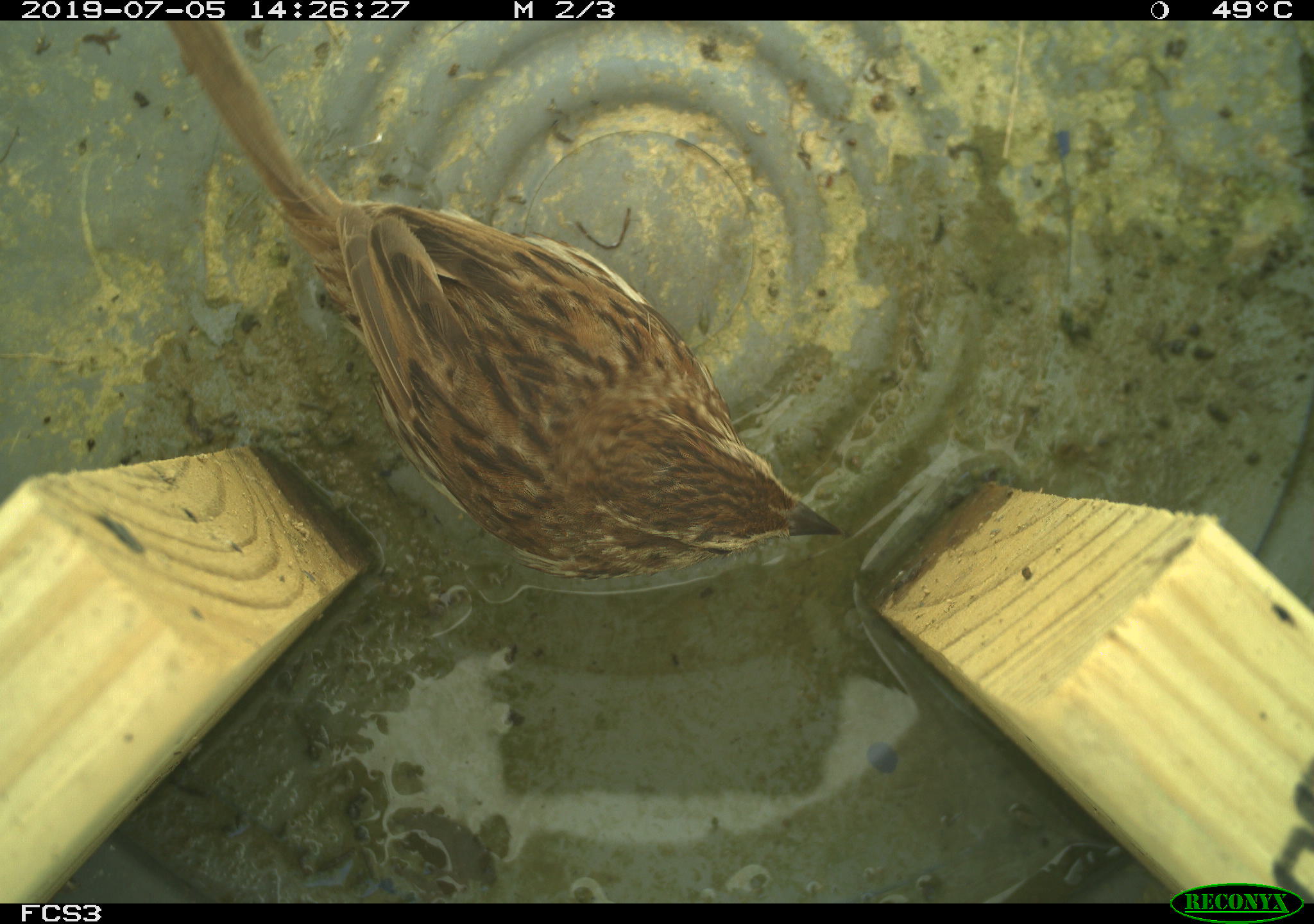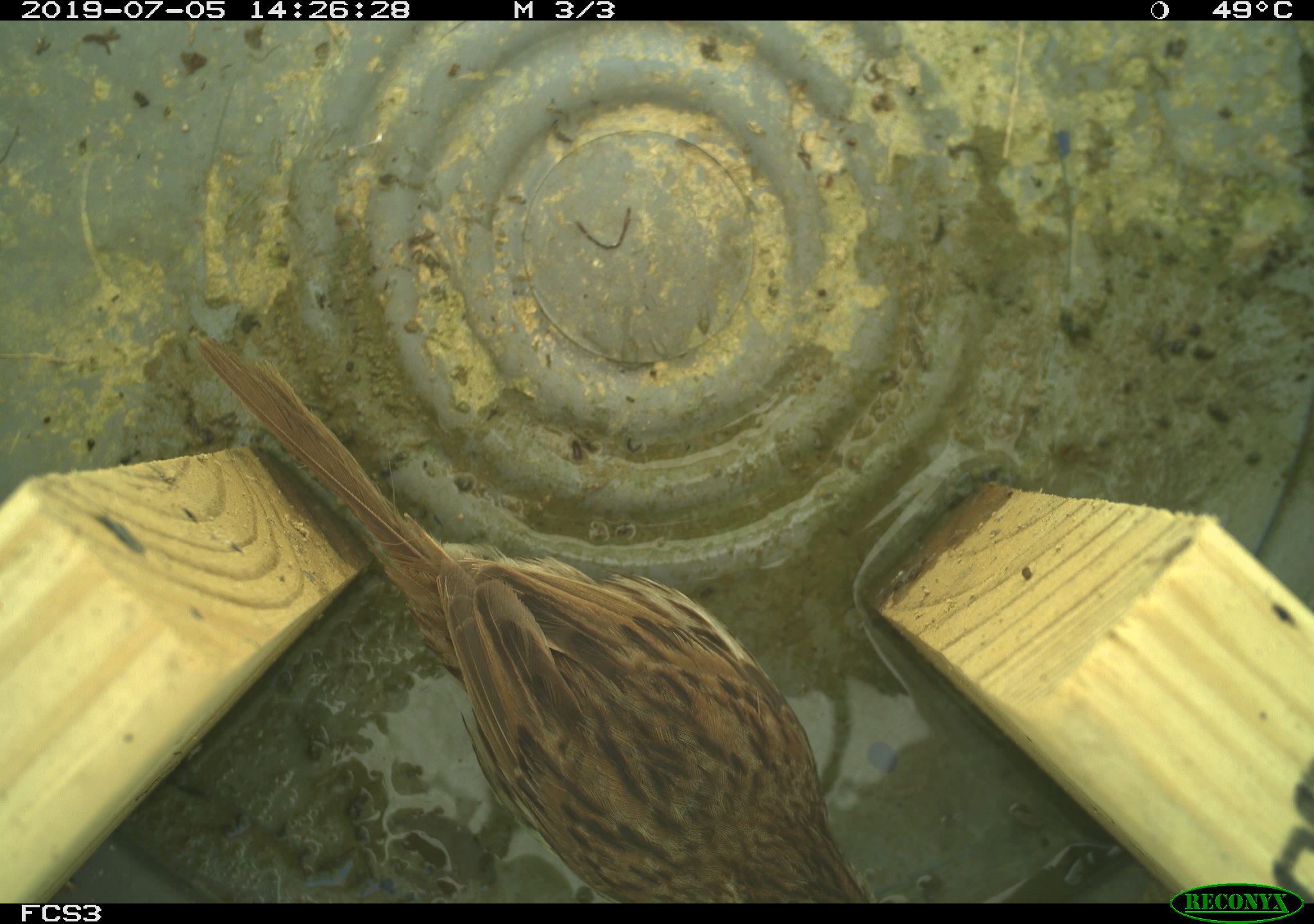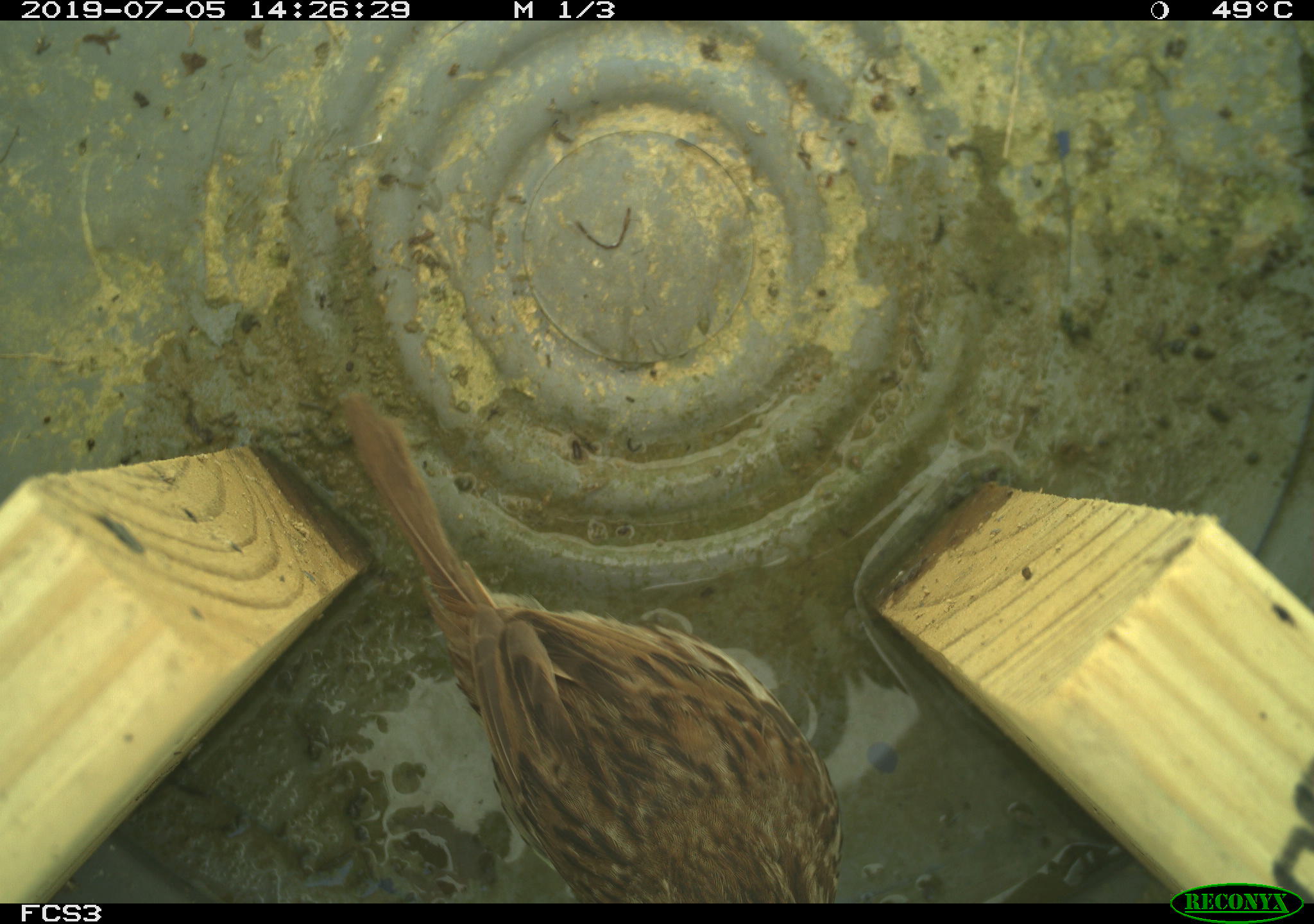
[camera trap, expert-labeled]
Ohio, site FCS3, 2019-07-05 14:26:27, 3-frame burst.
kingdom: Animalia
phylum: Chordata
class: Aves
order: Passeriformes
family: Passerellidae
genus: Melospiza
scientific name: Melospiza melodia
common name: song sparrow